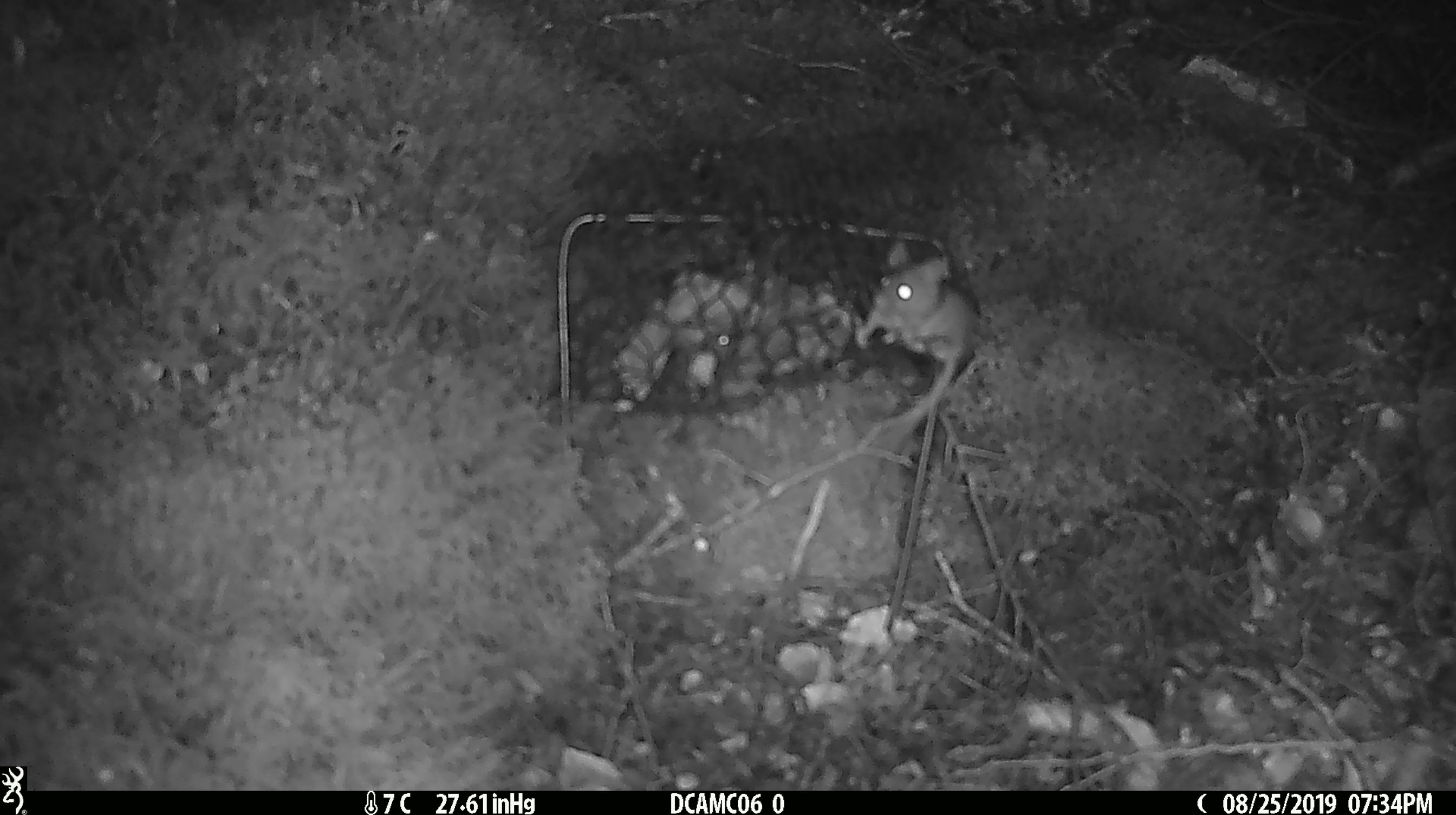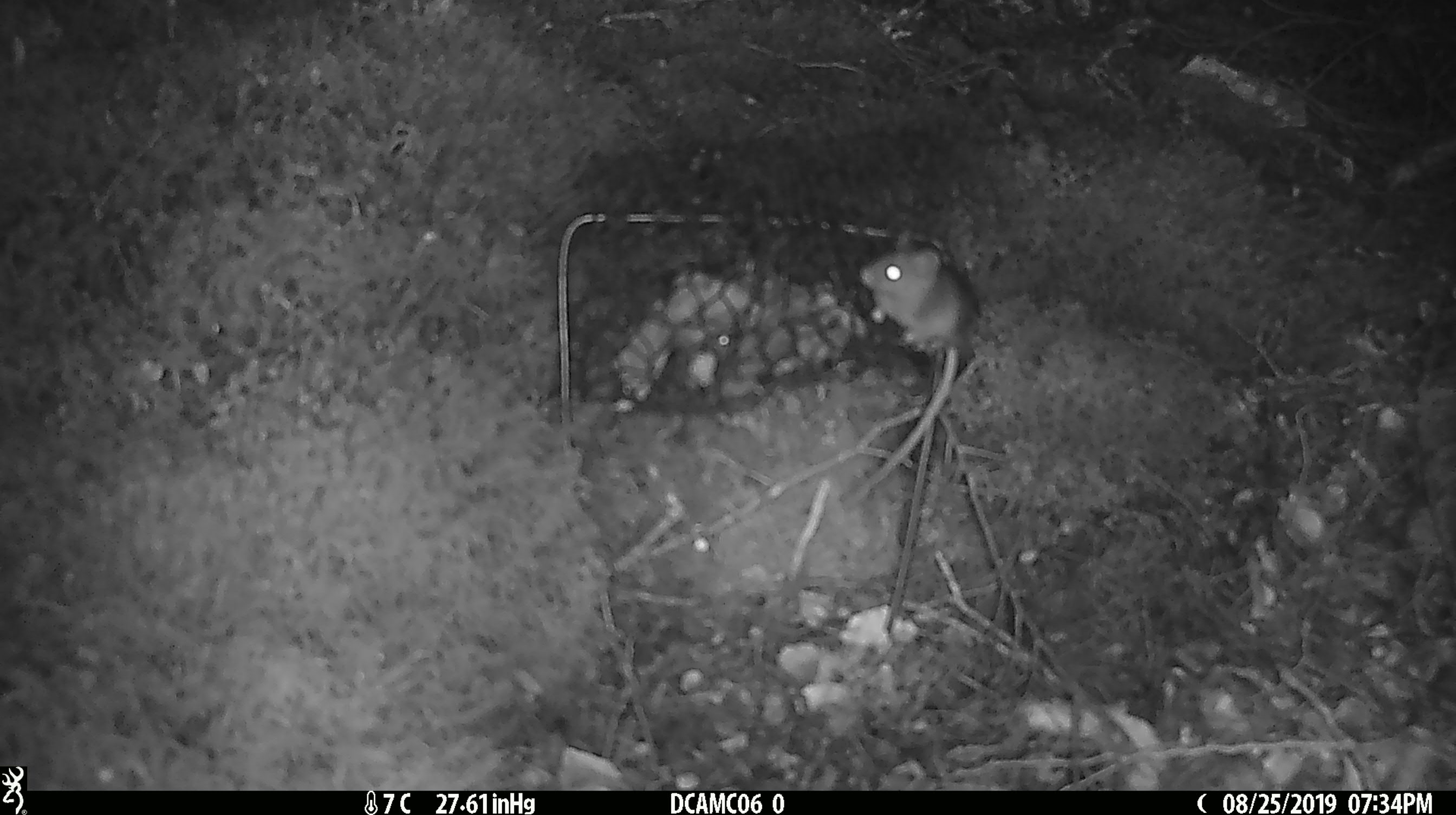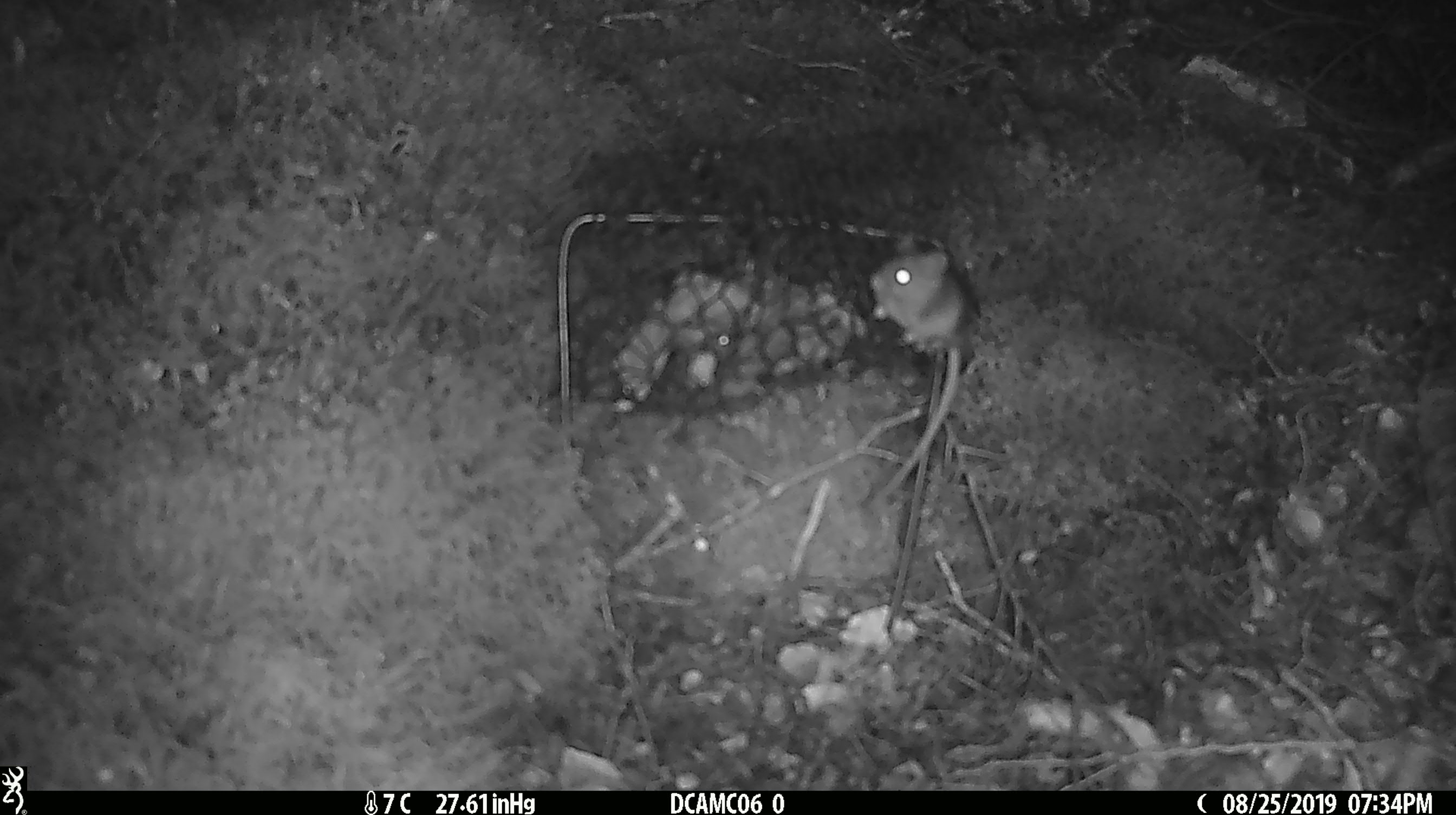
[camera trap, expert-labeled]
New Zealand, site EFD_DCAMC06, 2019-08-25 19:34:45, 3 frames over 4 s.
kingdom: Animalia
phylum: Chordata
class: Mammalia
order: Rodentia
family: Muridae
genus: Mus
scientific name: Mus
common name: mouse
Mouse (Mus).